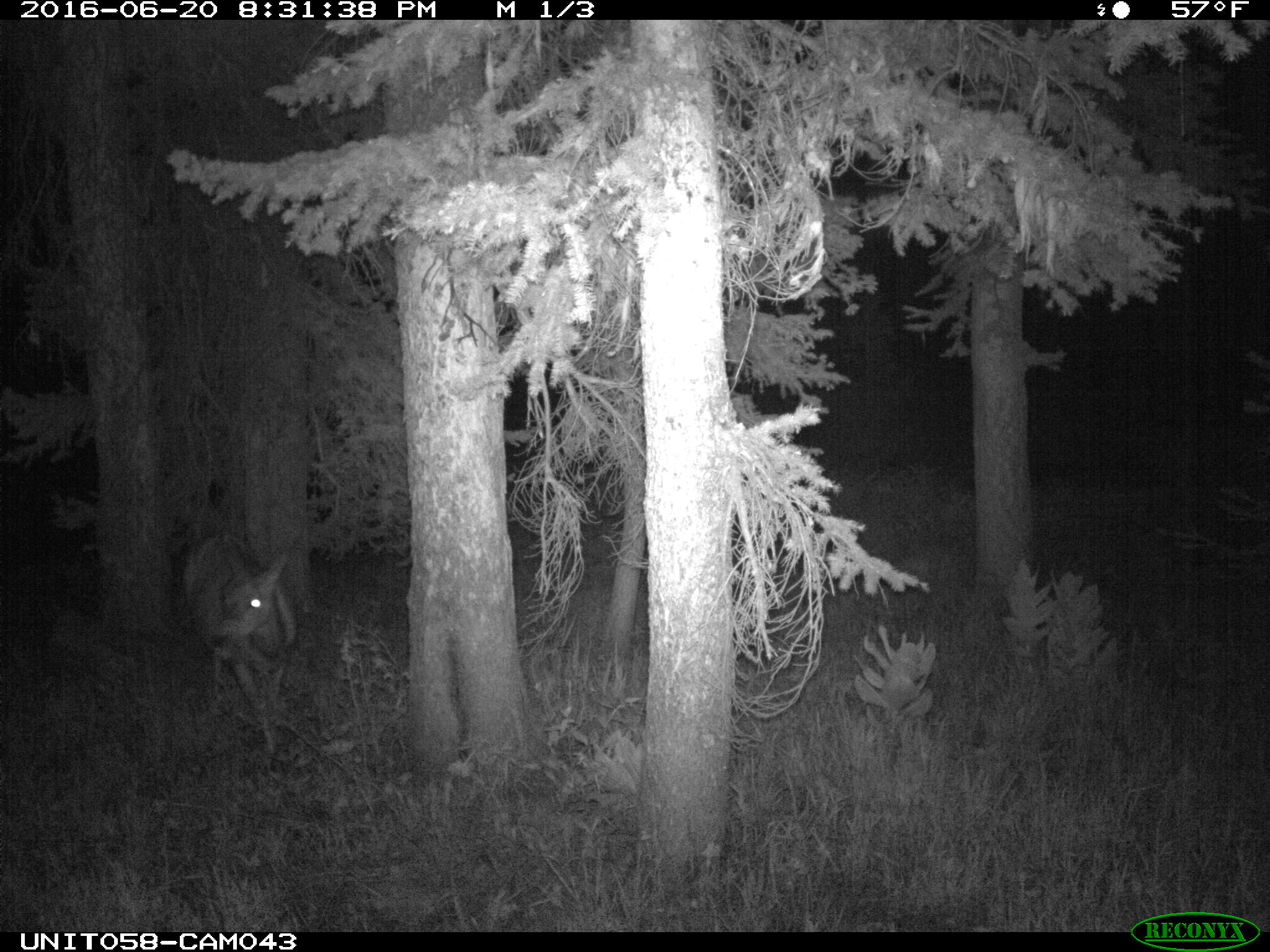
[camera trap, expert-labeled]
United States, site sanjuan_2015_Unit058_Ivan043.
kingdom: Animalia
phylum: Chordata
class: Mammalia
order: Artiodactyla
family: Cervidae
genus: Odocoileus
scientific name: Odocoileus hemionus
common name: mule deer